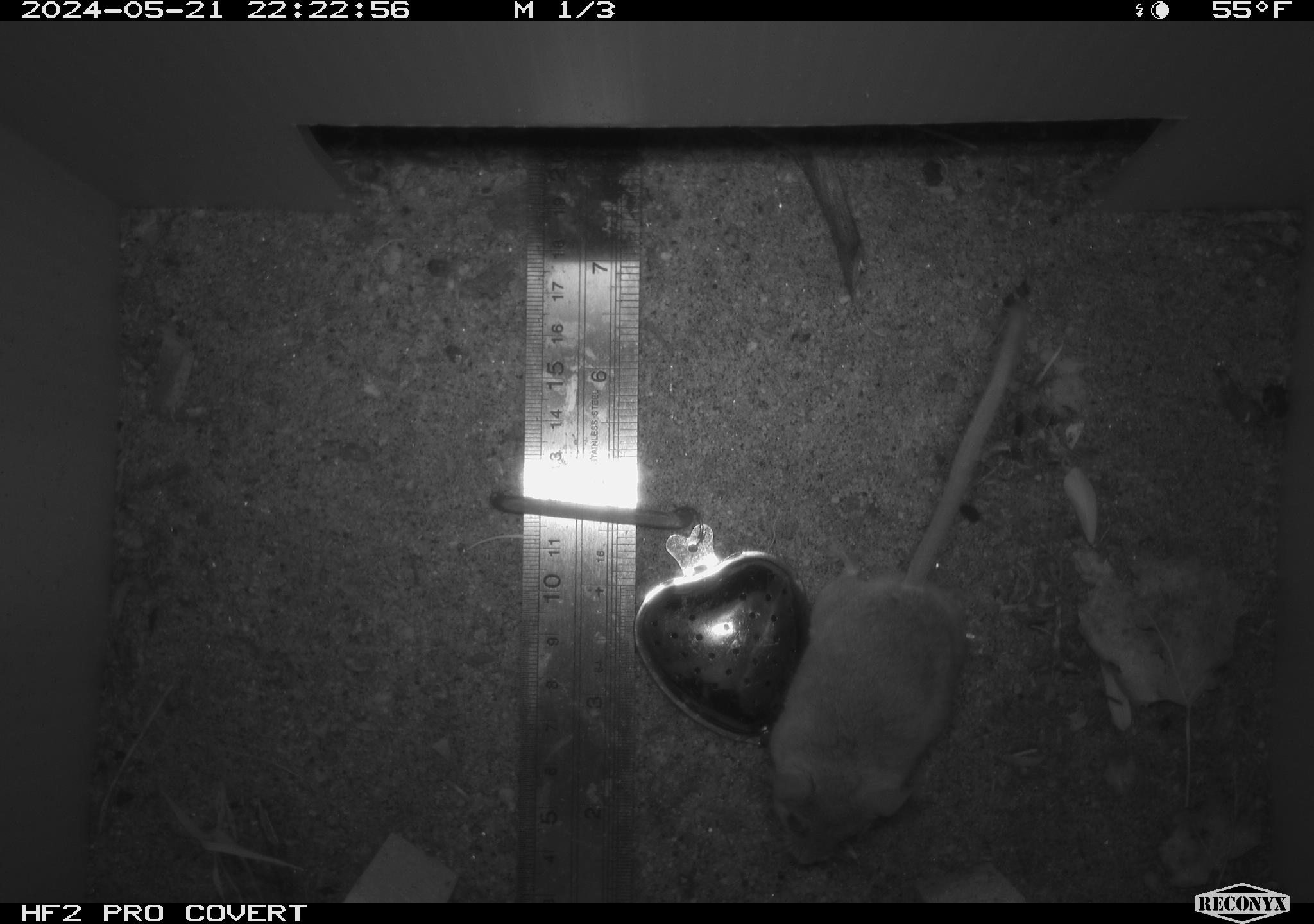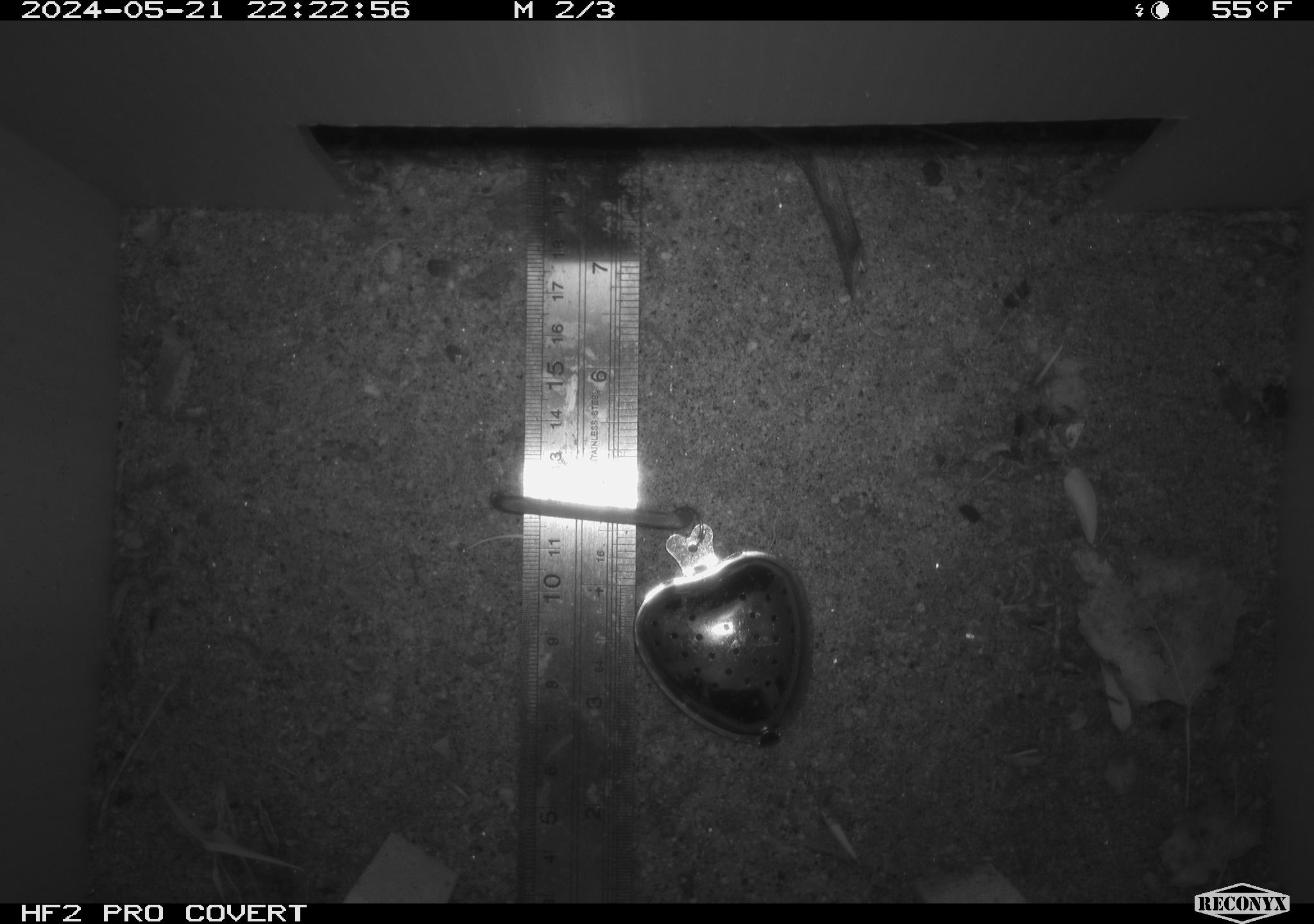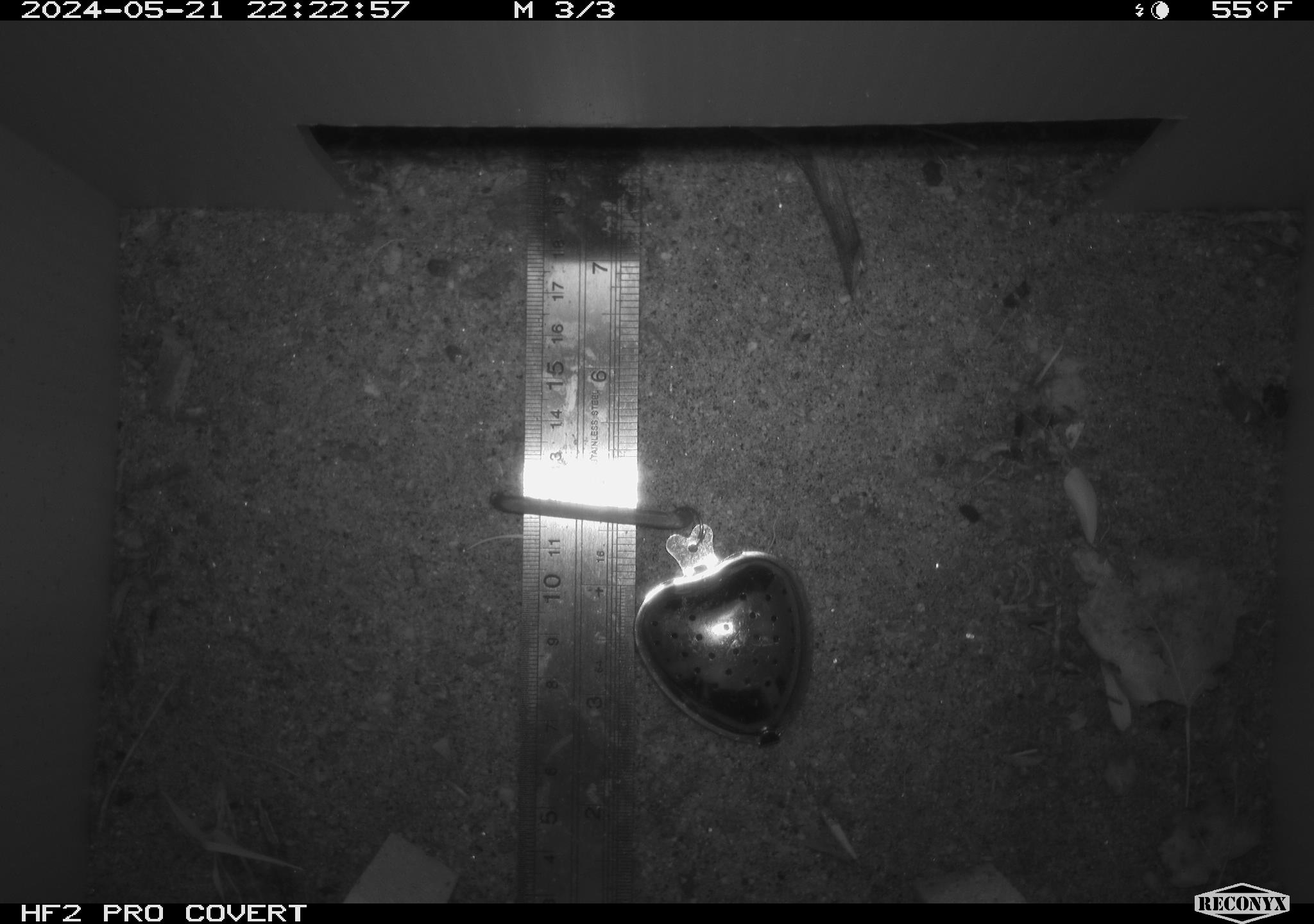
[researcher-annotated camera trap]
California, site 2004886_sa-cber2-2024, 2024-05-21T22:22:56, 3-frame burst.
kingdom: Animalia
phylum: Chordata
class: Mammalia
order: Rodentia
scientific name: Rodentia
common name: mouse species